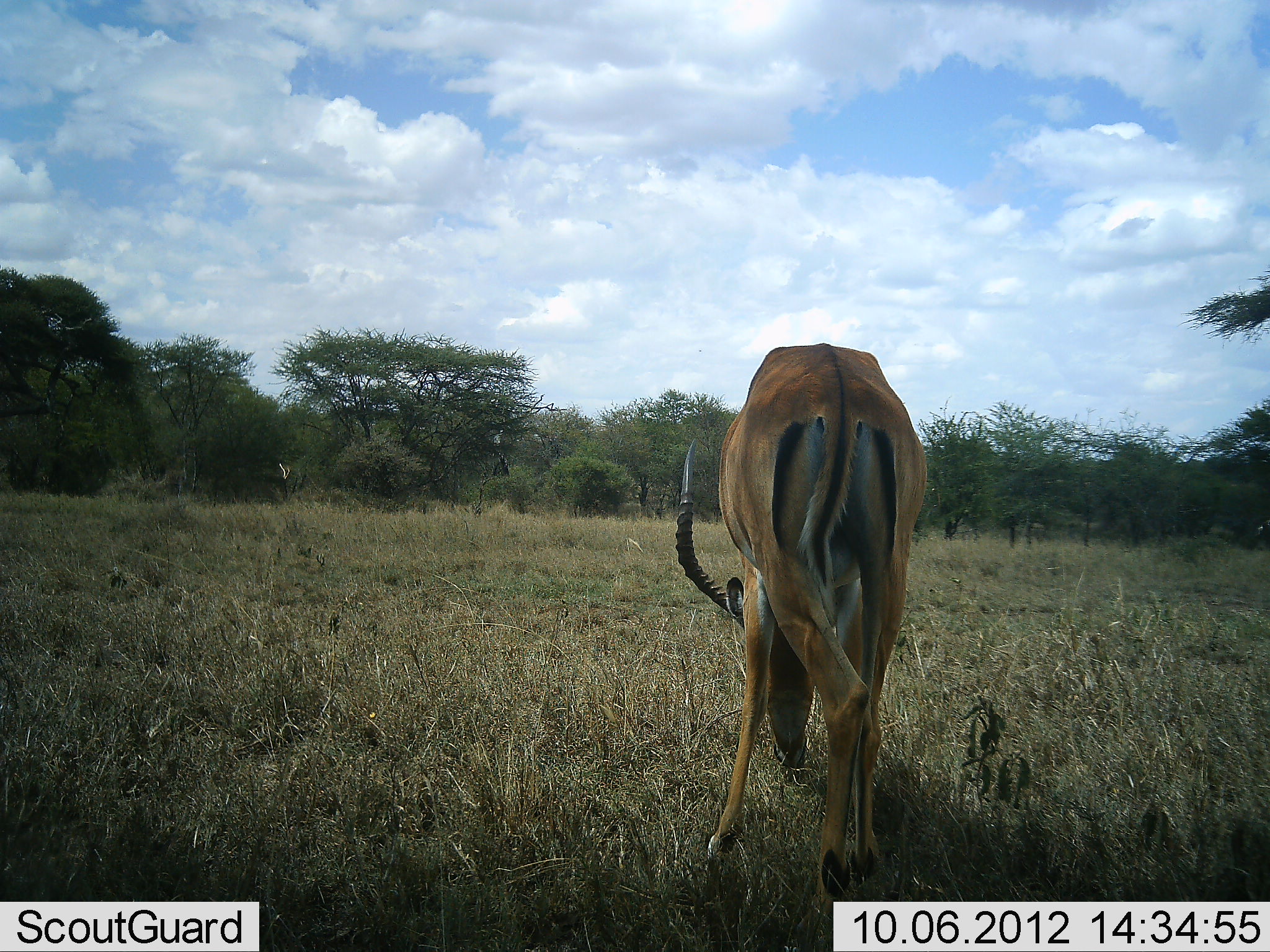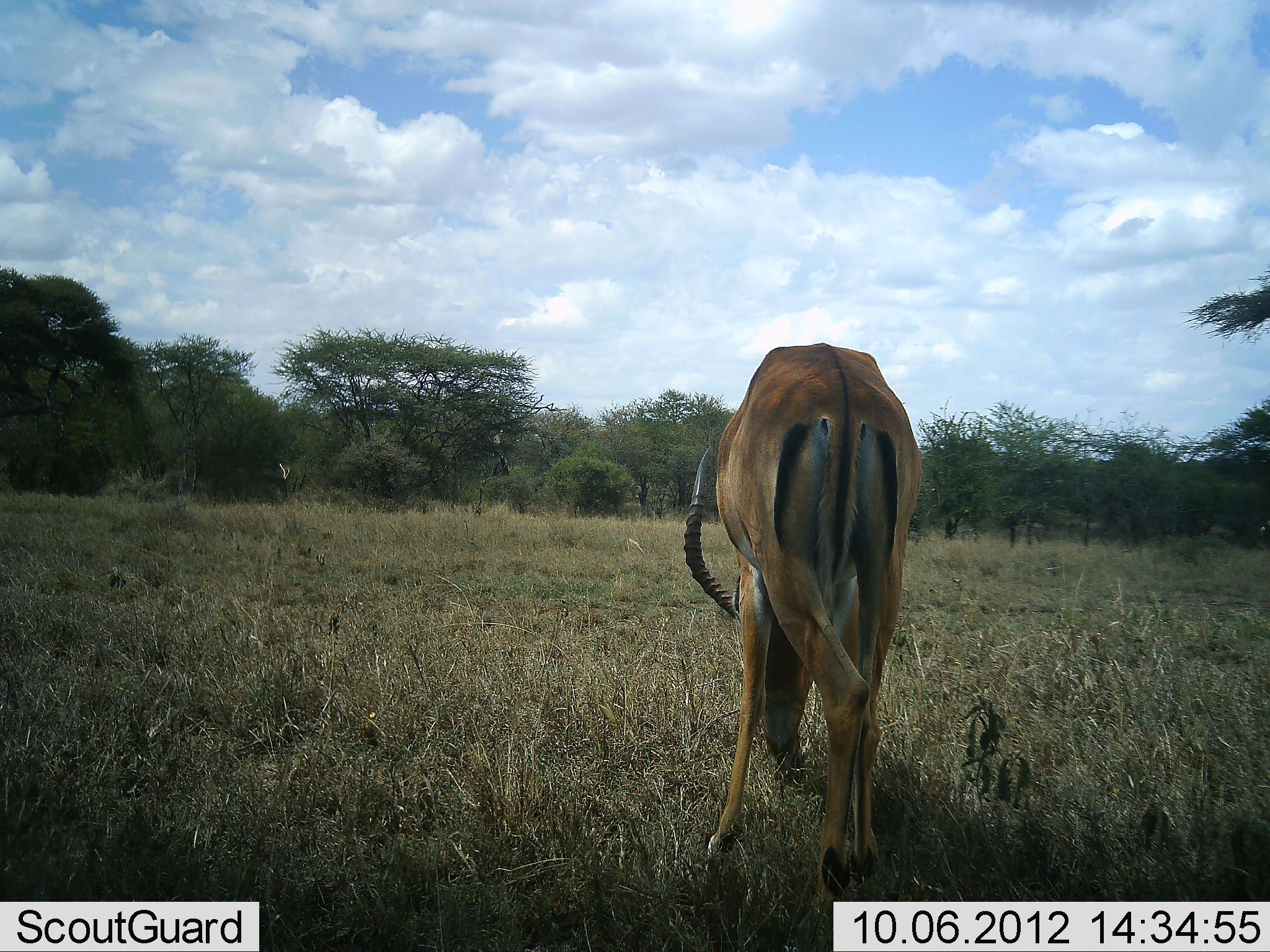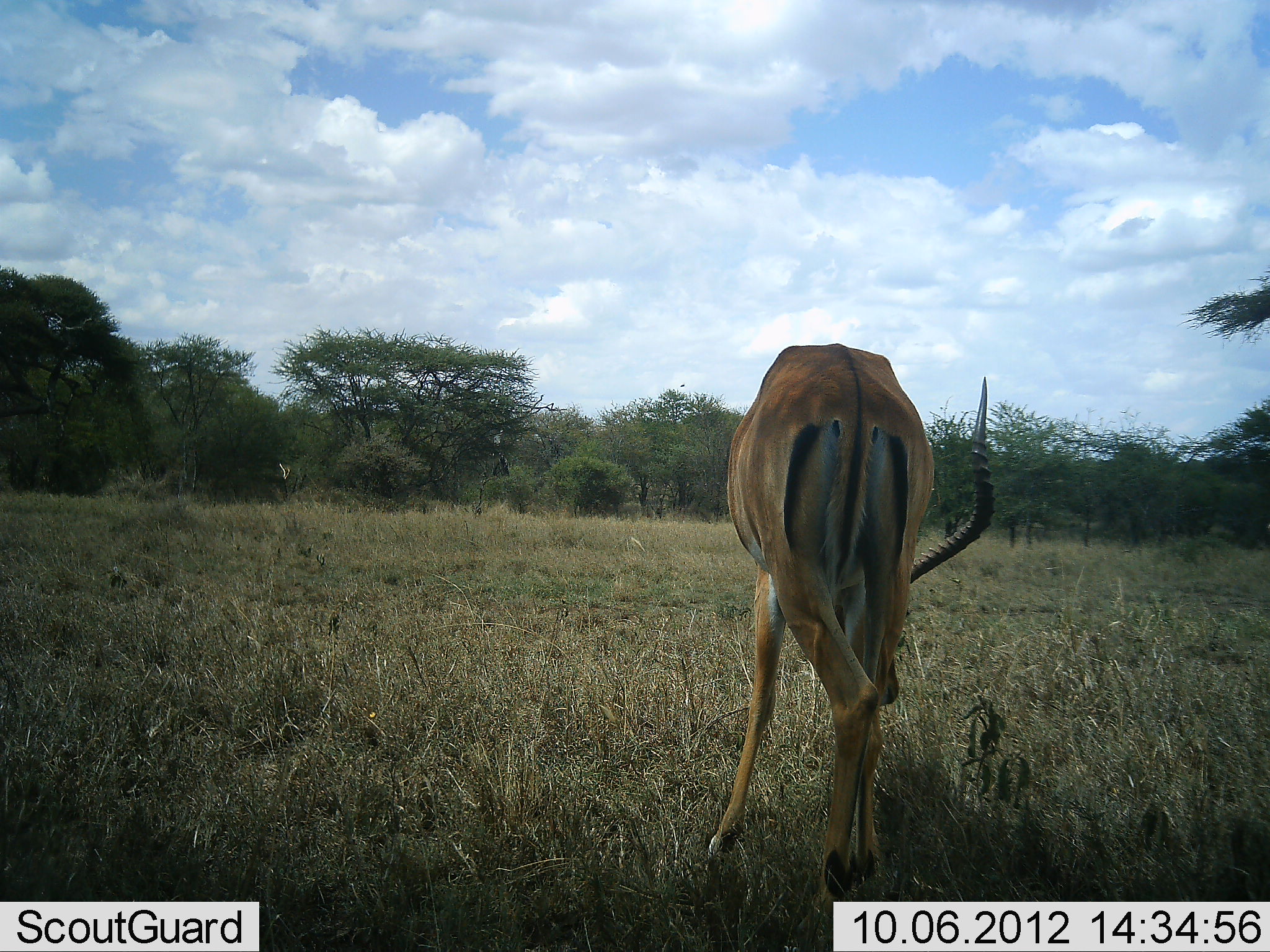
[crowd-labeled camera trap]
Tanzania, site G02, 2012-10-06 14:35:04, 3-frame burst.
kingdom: Animalia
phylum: Chordata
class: Mammalia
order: Artiodactyla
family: Bovidae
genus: Aepyceros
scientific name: Aepyceros melampus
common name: impala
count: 1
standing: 20%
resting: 0%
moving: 0%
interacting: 0%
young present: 0%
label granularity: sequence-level